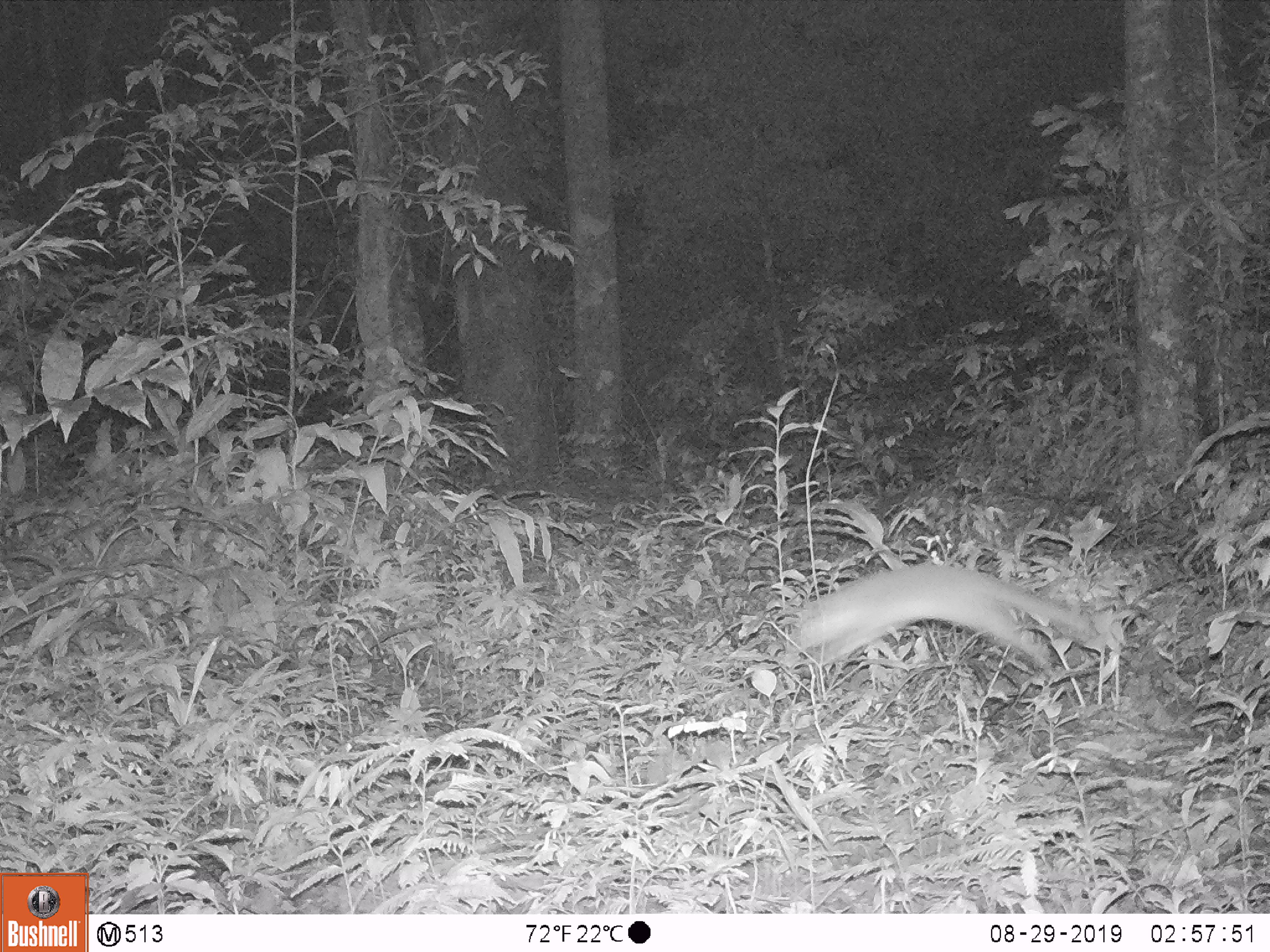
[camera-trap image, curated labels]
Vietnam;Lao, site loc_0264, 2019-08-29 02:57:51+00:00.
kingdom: Animalia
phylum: Chordata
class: Mammalia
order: Carnivora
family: Mustelidae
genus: Melogale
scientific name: Melogale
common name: ferret badger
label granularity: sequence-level